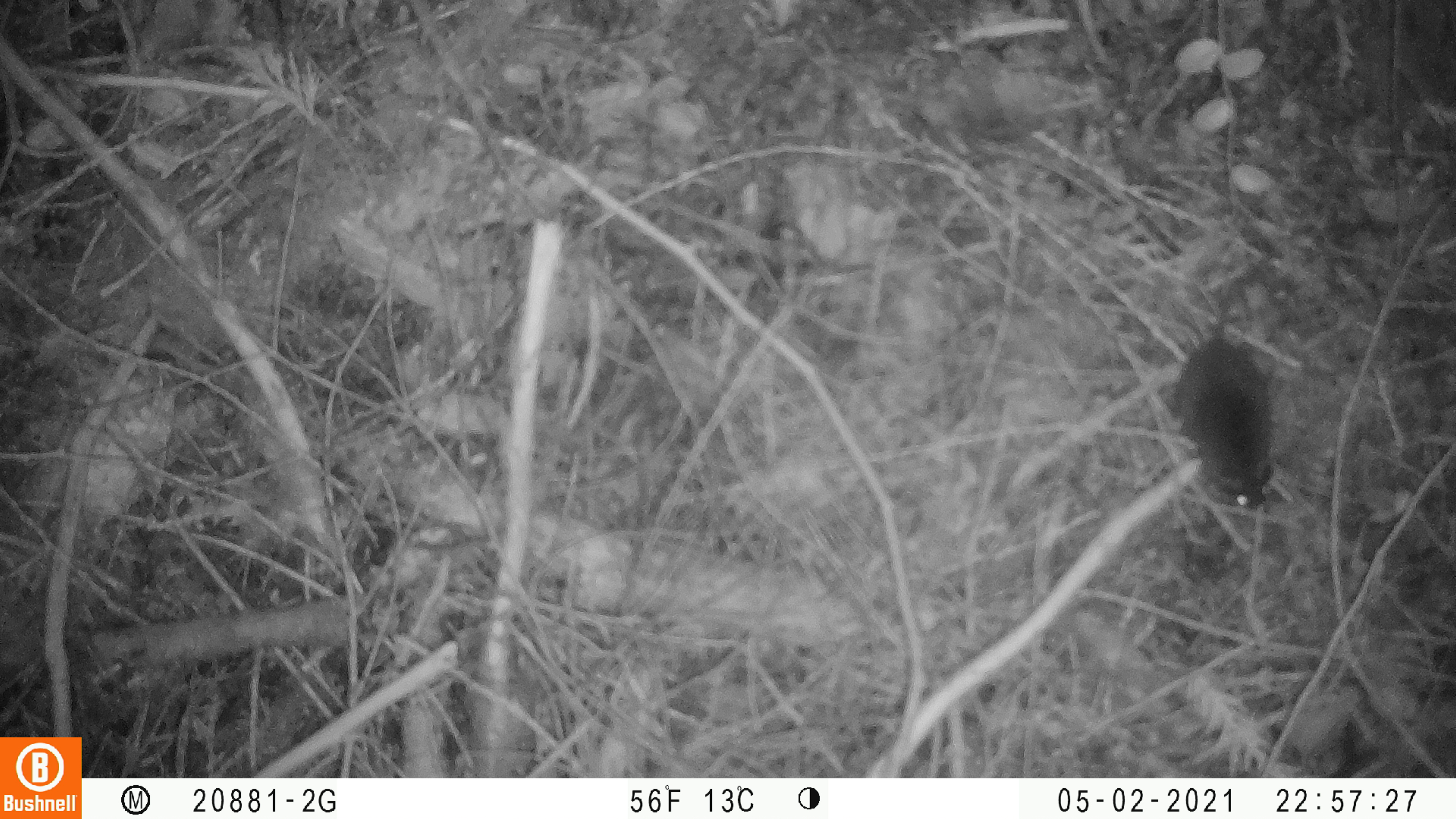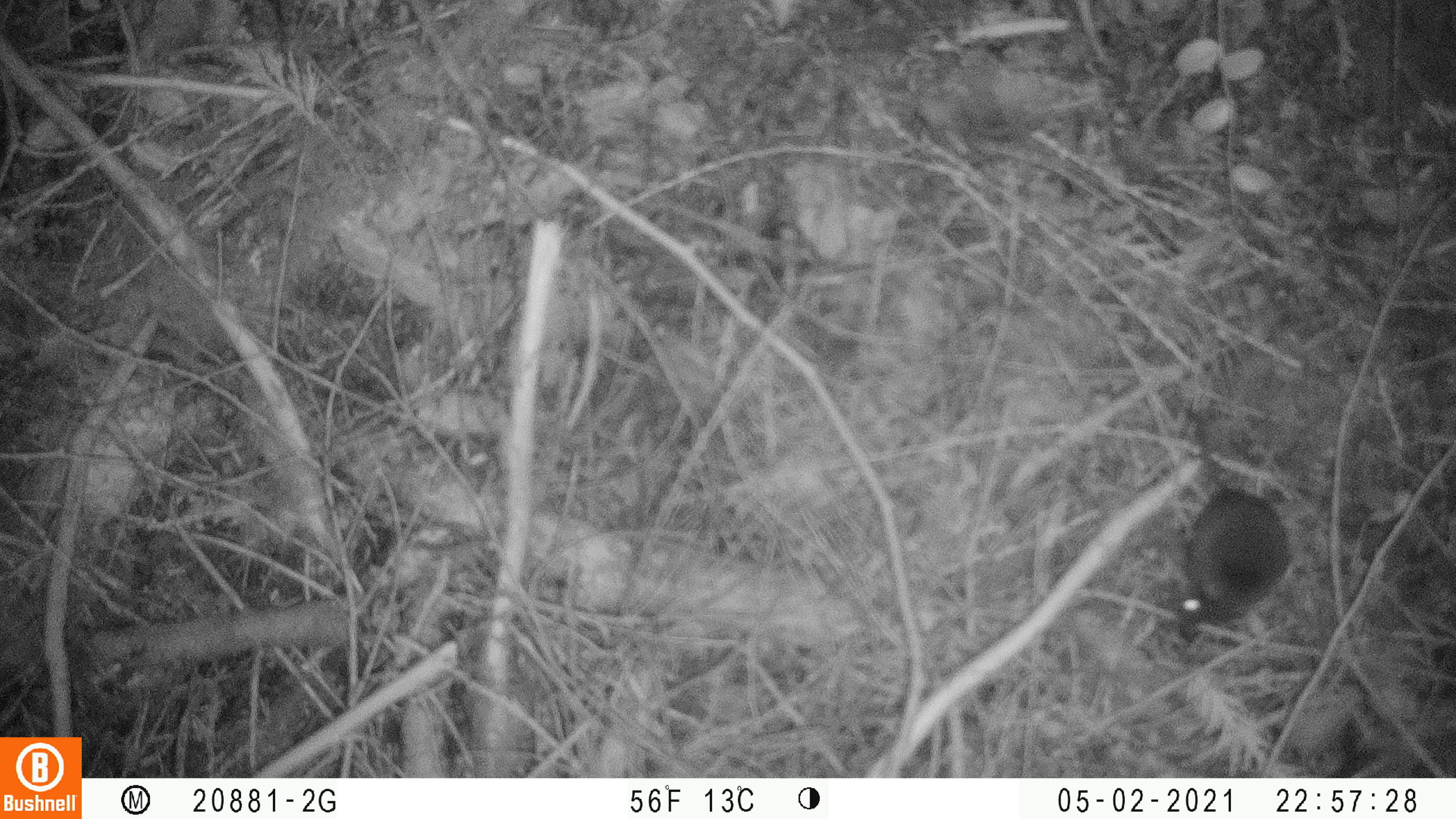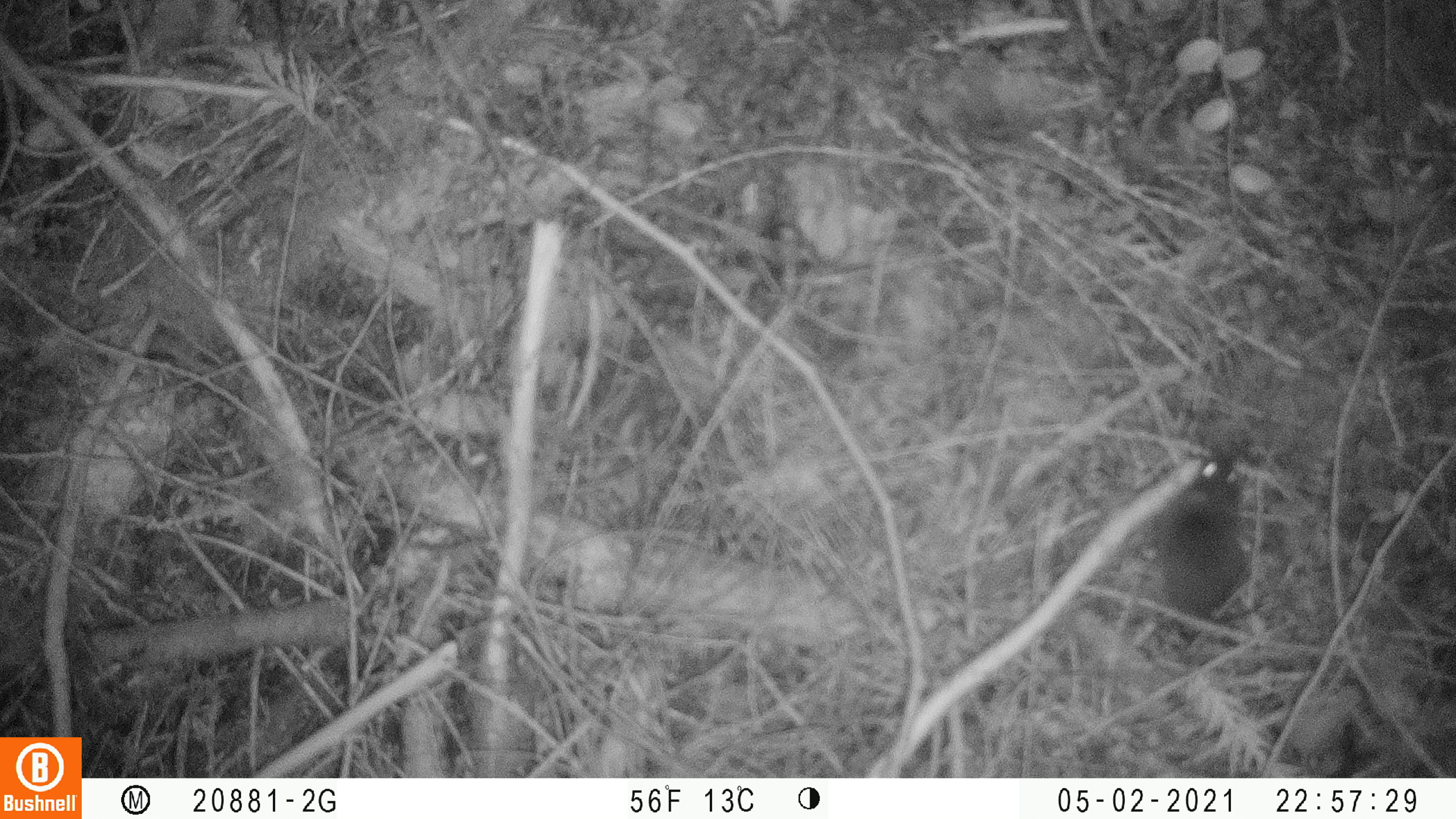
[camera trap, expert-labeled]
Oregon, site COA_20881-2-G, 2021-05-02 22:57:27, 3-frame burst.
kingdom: Animalia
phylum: Chordata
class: Mammalia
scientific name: Mammalia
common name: small mammal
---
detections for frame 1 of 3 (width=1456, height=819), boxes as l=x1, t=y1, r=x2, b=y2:
small mammal: l=1121, t=205, r=1305, b=537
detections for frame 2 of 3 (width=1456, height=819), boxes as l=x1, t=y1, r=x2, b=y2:
small mammal: l=1116, t=372, r=1316, b=662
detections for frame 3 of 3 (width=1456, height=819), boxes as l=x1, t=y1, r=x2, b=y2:
small mammal: l=1095, t=412, r=1271, b=695